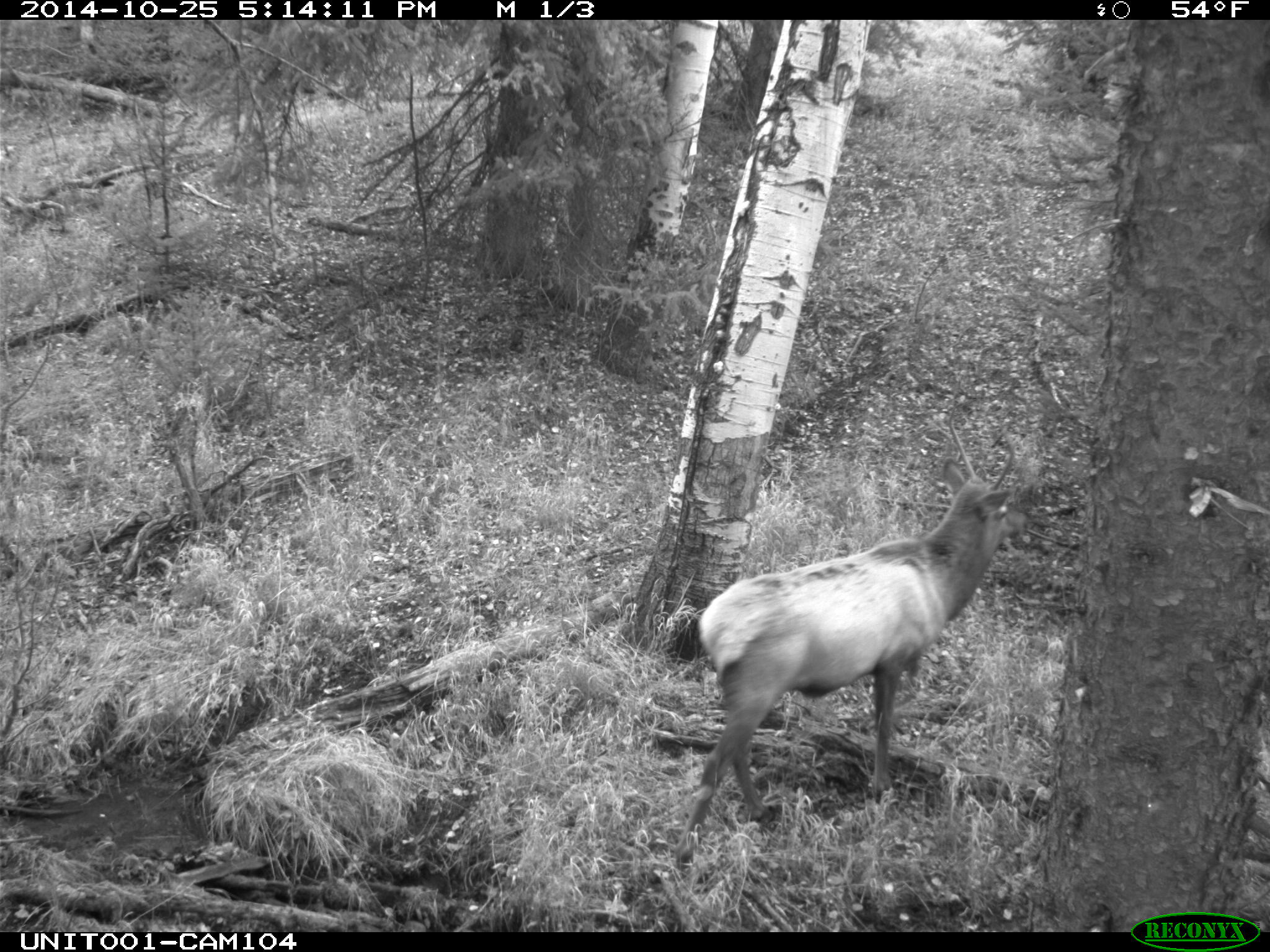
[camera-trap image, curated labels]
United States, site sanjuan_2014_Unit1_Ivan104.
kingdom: Animalia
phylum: Chordata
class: Mammalia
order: Artiodactyla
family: Cervidae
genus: Cervus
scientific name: Cervus elaphus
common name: red deer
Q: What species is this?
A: Cervus elaphus (red deer).